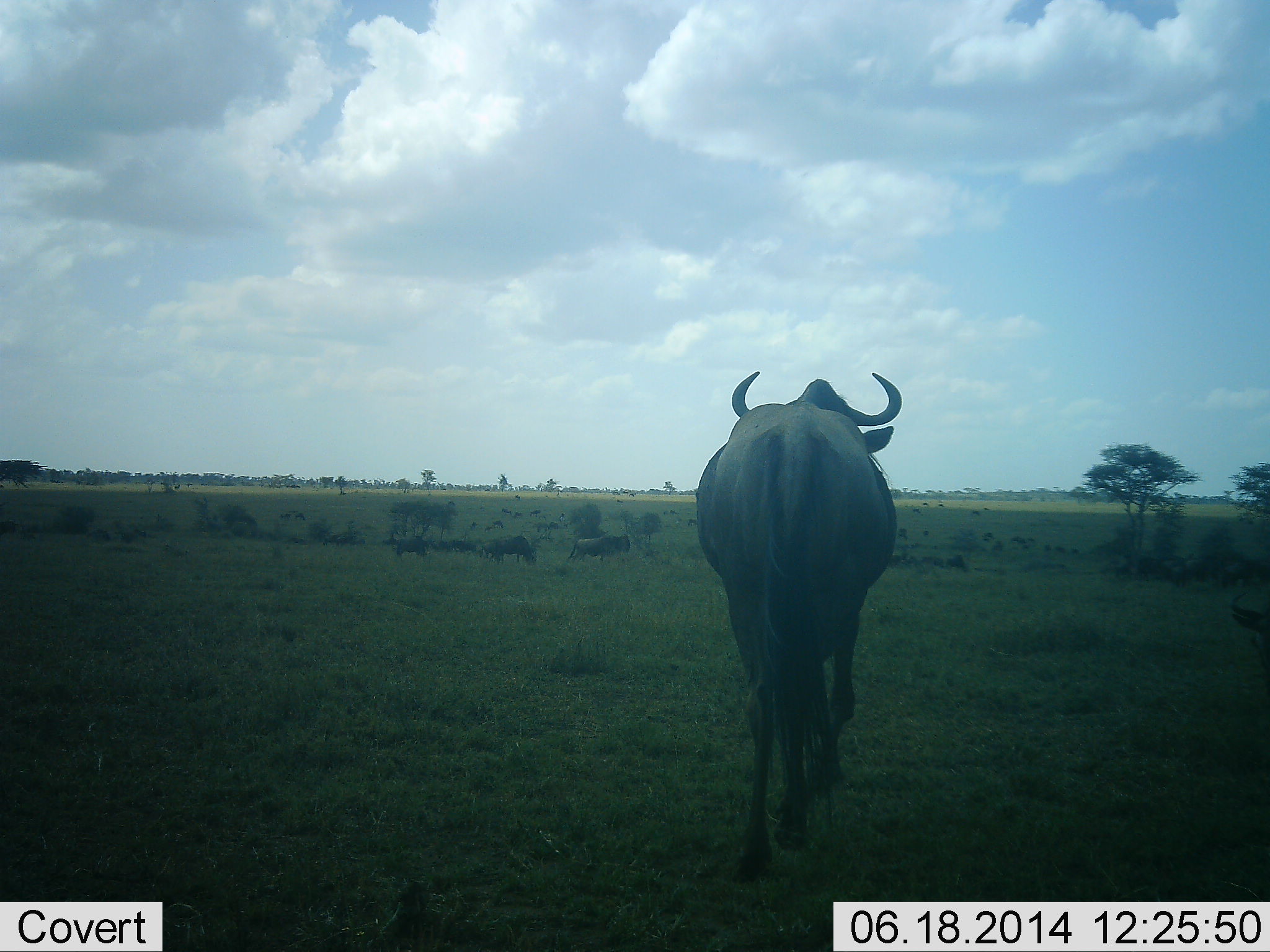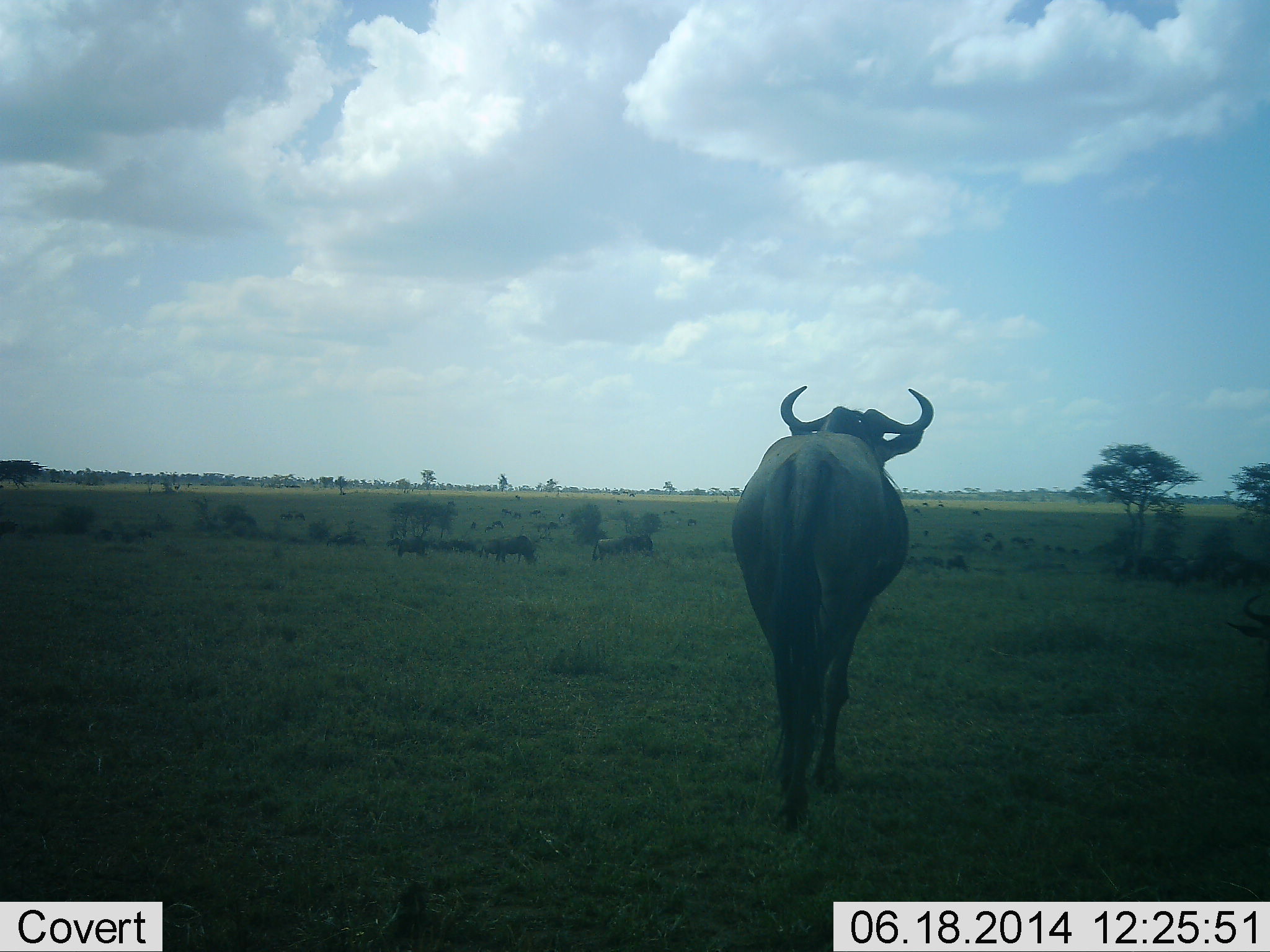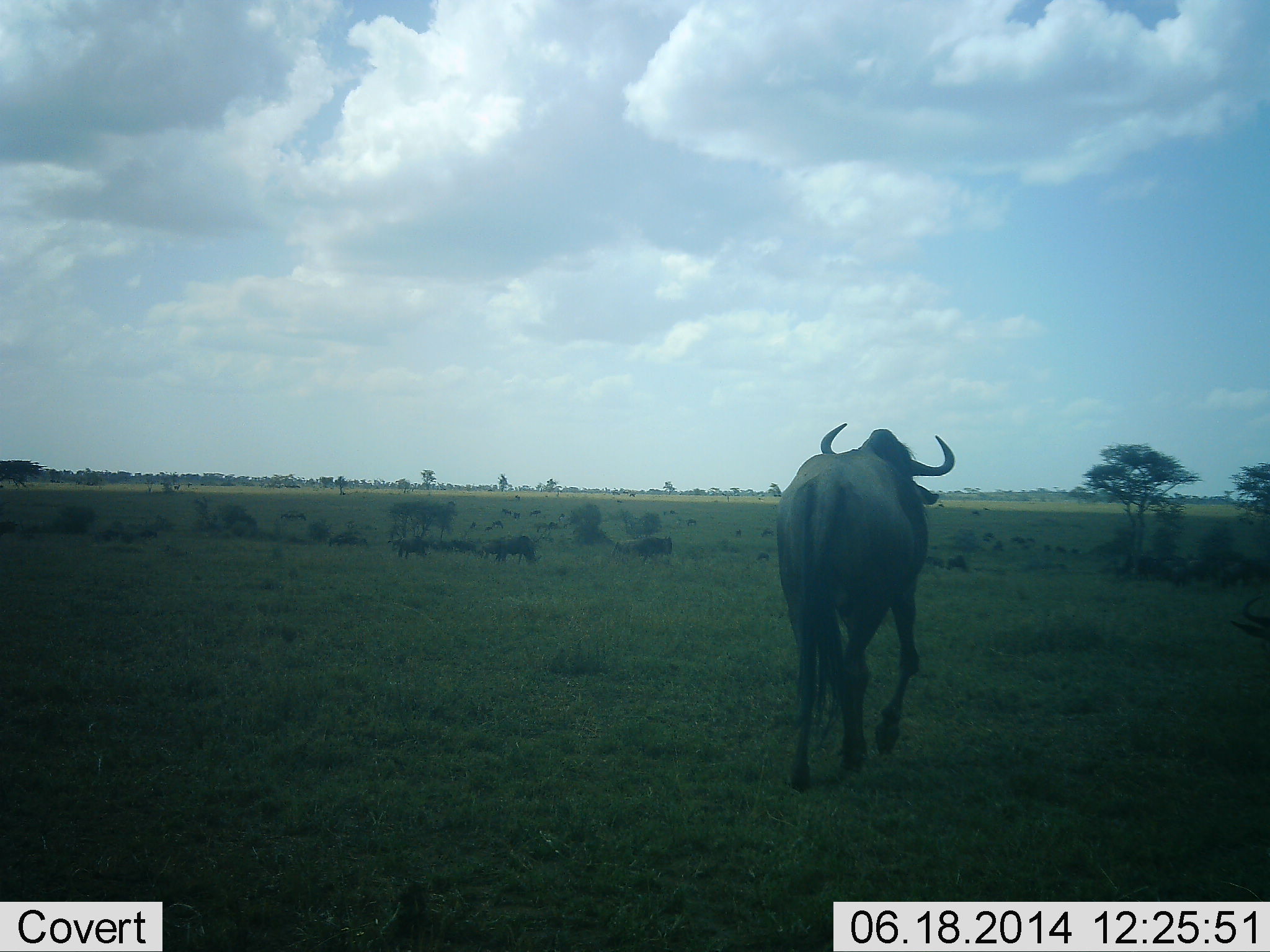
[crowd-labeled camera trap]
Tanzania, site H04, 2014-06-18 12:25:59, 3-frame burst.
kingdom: Animalia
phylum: Chordata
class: Mammalia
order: Artiodactyla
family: Bovidae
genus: Connochaetes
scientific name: Connochaetes taurinus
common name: blue wildebeest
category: wildebeest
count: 11-50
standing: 70%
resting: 0%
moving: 70%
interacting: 0%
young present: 0%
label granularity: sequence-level